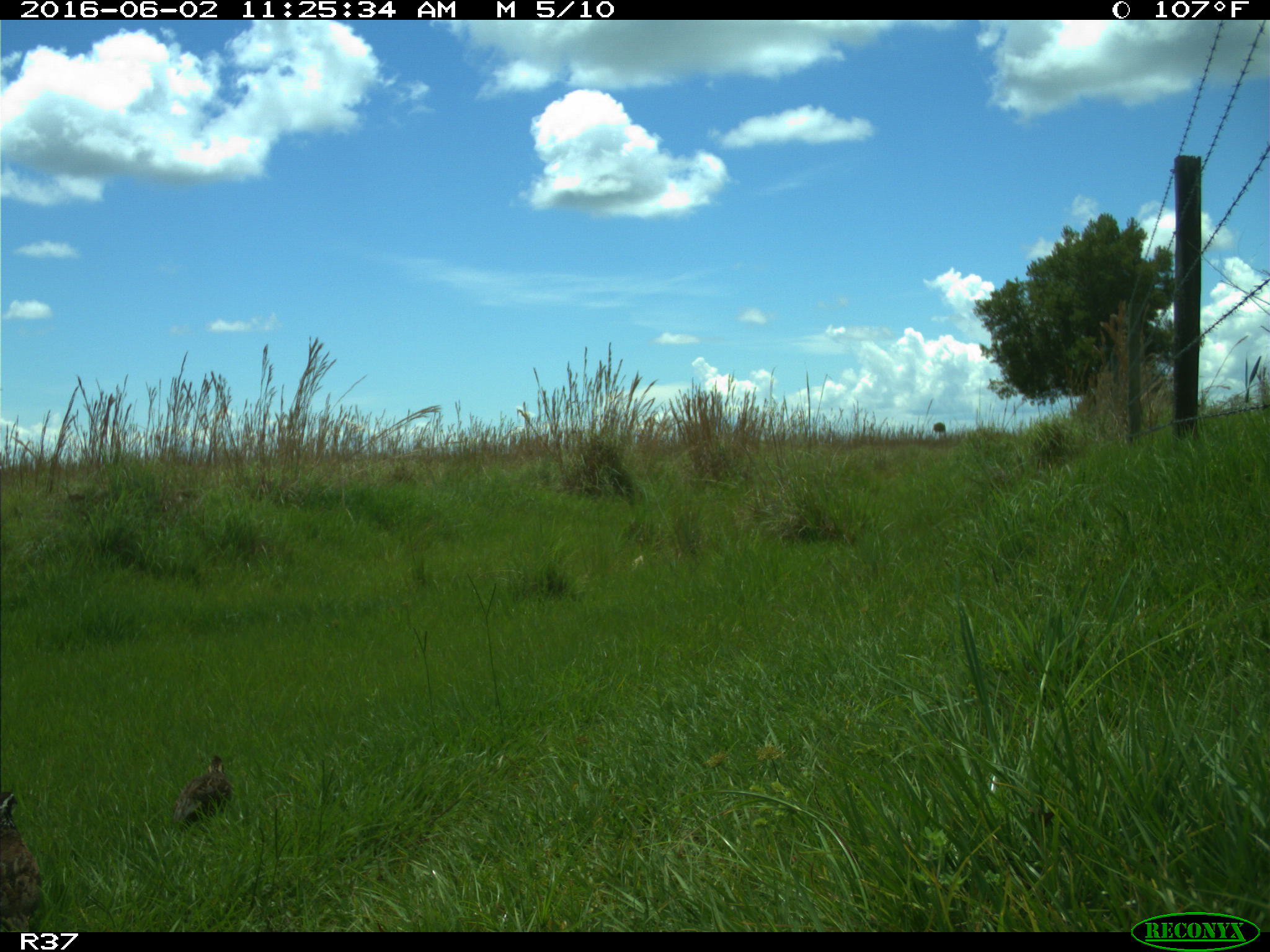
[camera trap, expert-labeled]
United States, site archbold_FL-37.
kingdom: Animalia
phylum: Chordata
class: Aves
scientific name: Aves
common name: birds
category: unidentified bird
Unidentified bird (birds) (Aves).